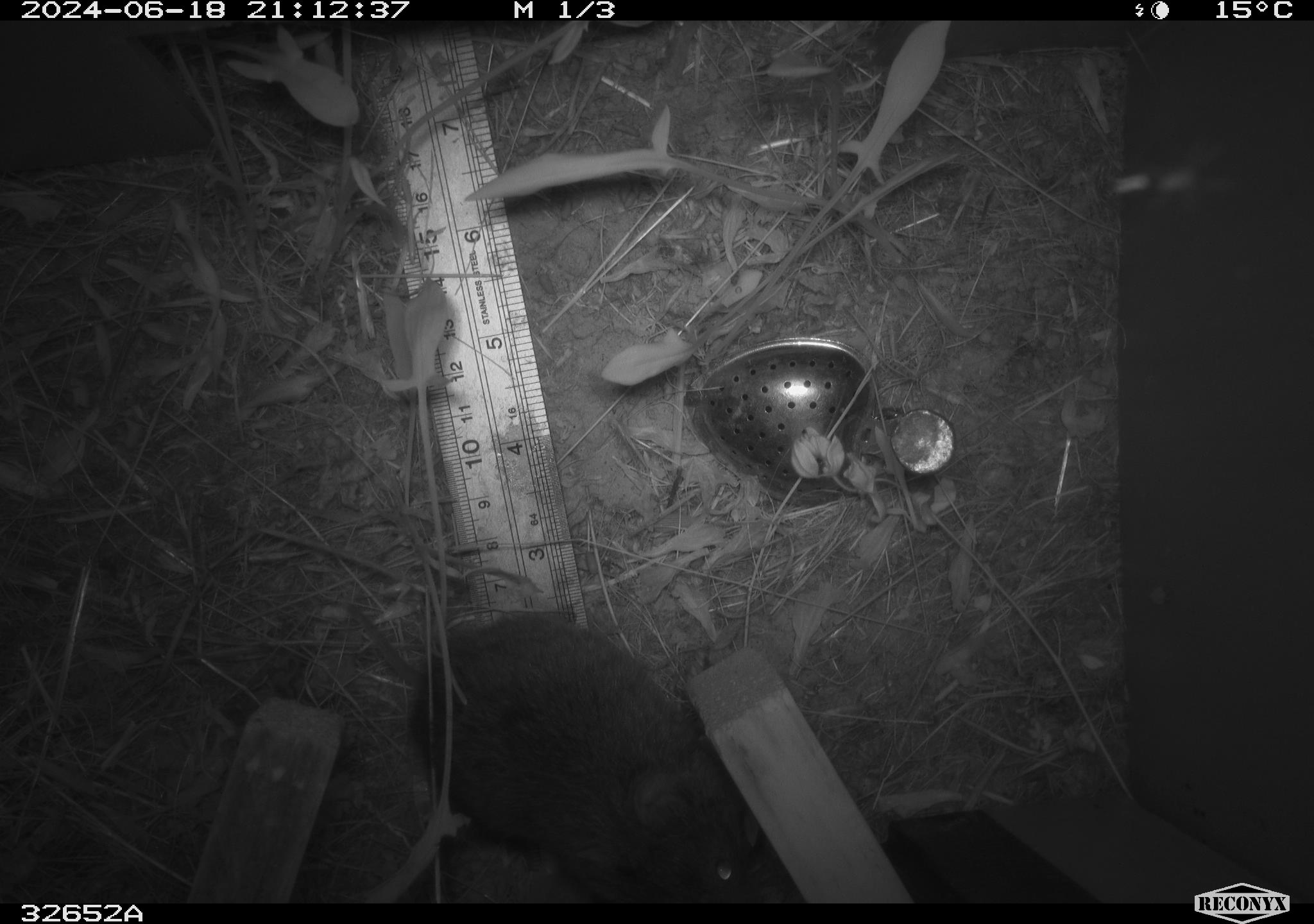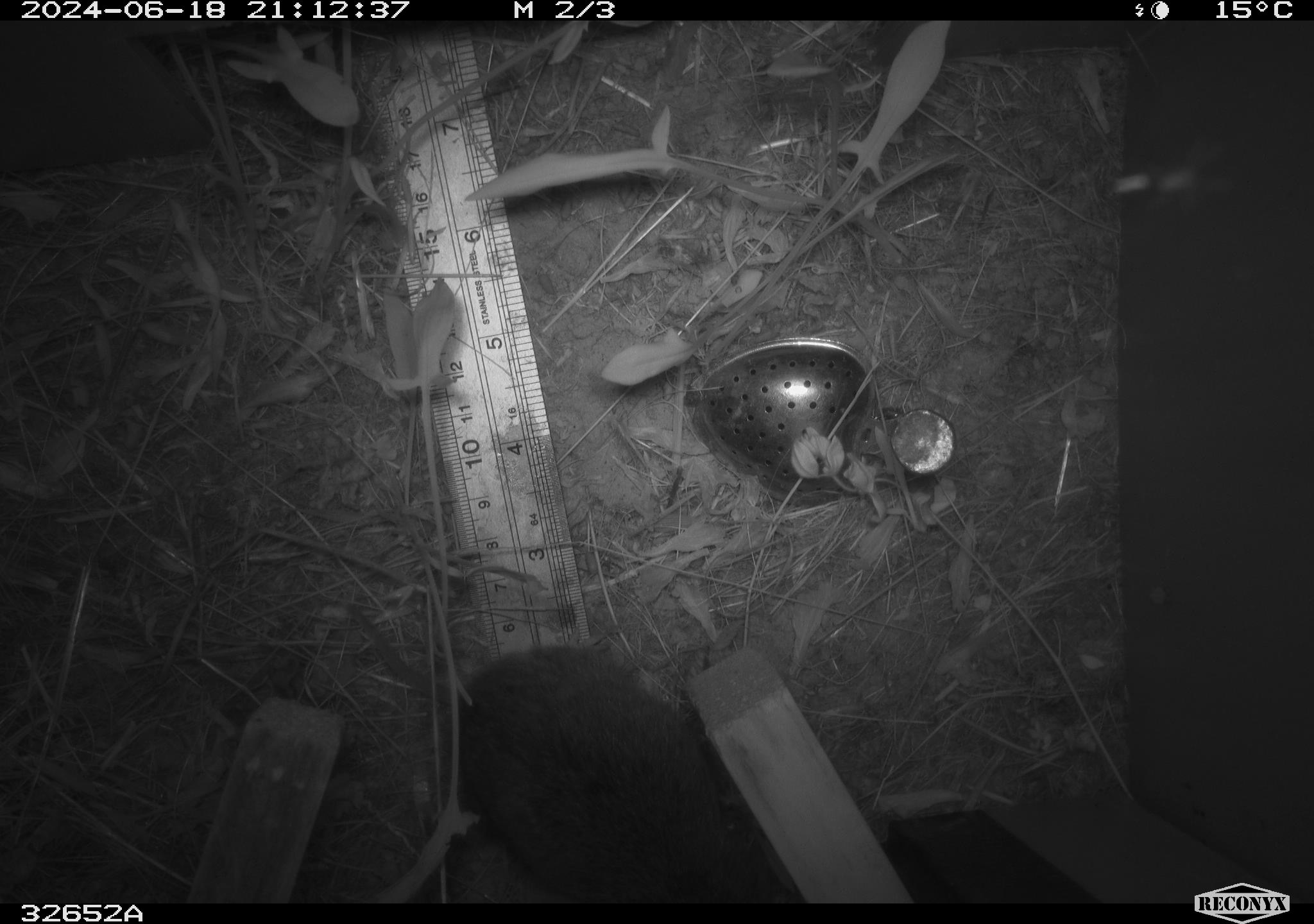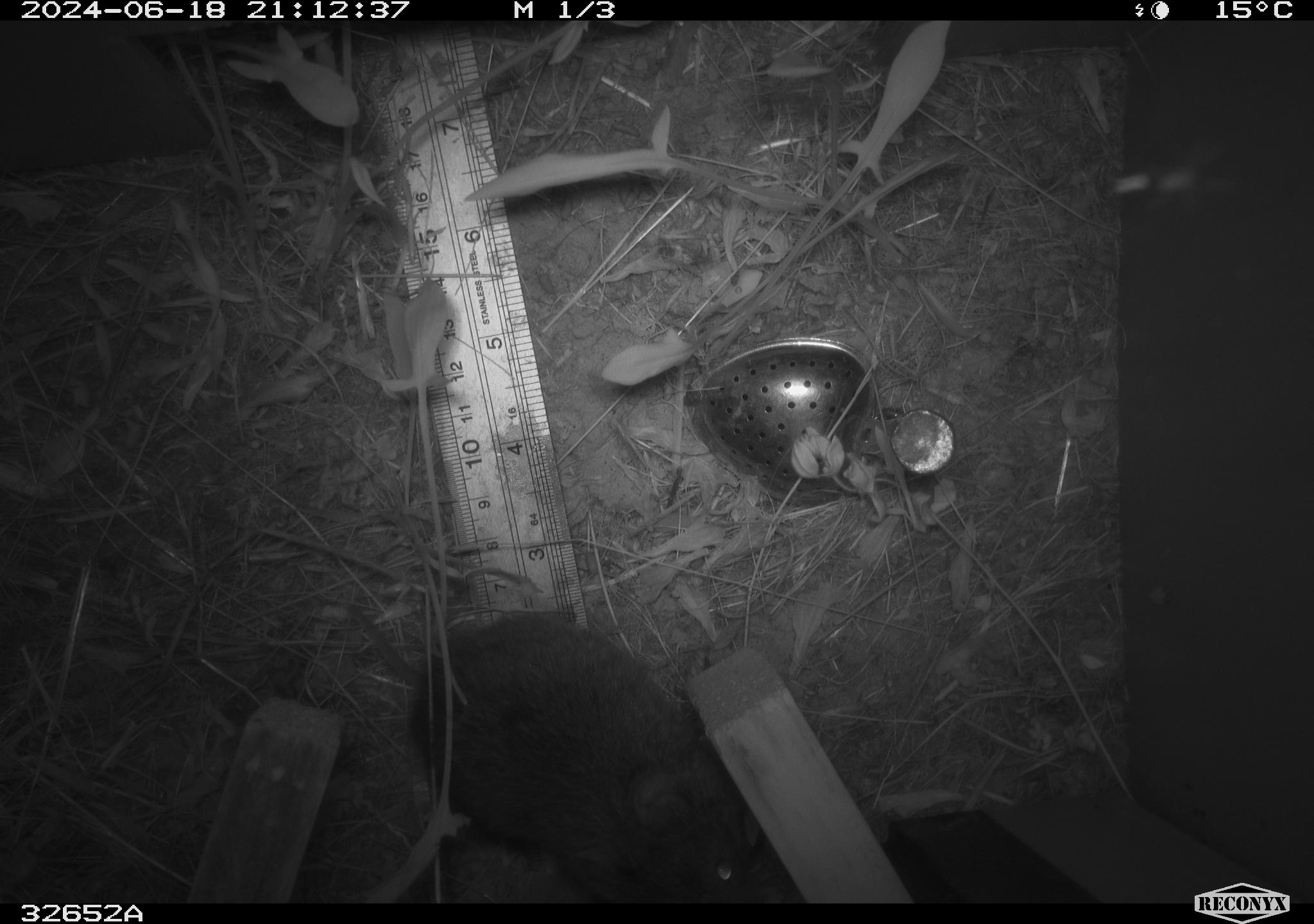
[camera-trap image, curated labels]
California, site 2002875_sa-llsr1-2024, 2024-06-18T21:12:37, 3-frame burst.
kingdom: Animalia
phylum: Chordata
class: Mammalia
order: Rodentia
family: Cricetidae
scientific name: Arvicolinae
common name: voles, lemmings, and muskrats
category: arvicolinae subfamily